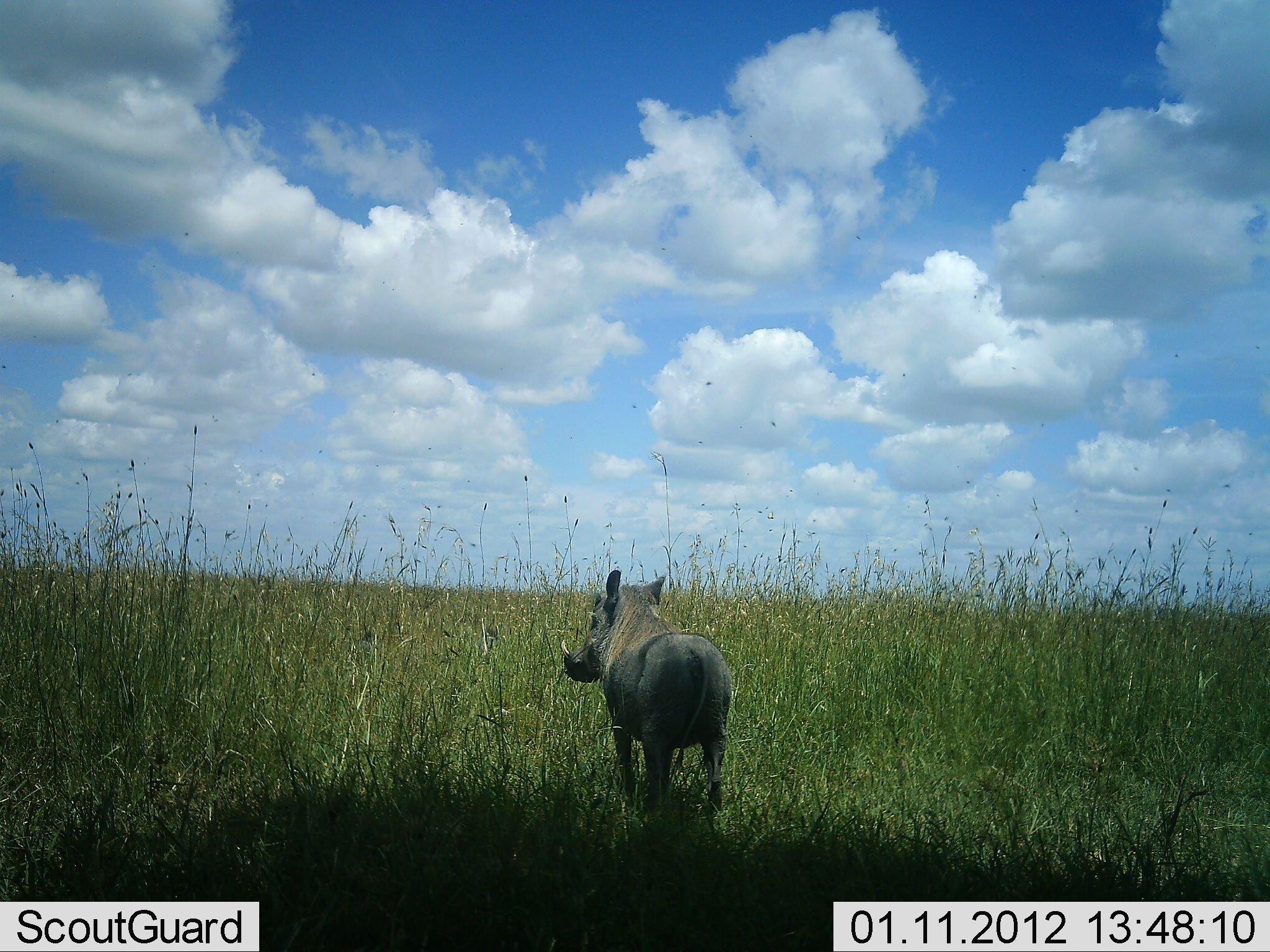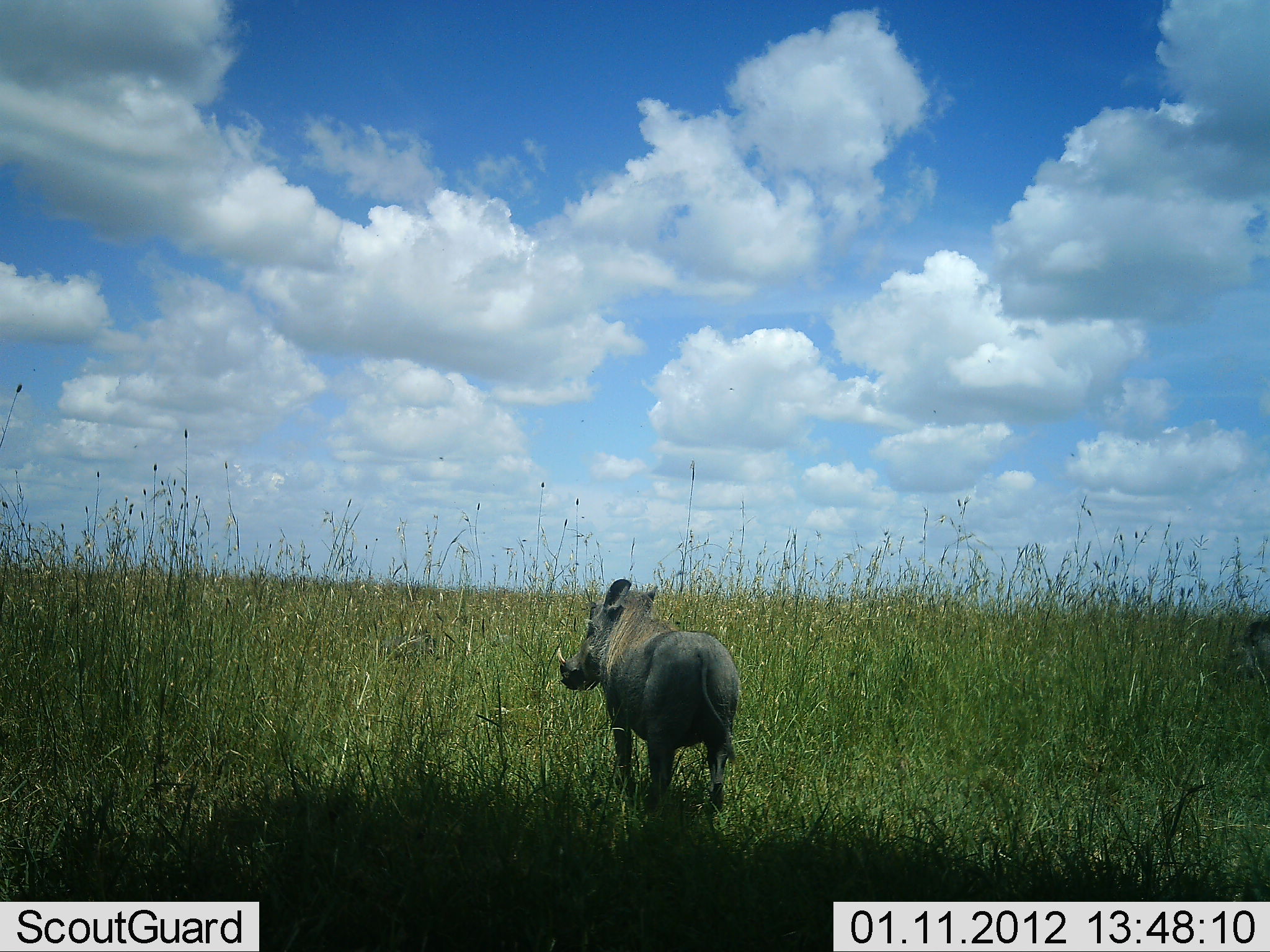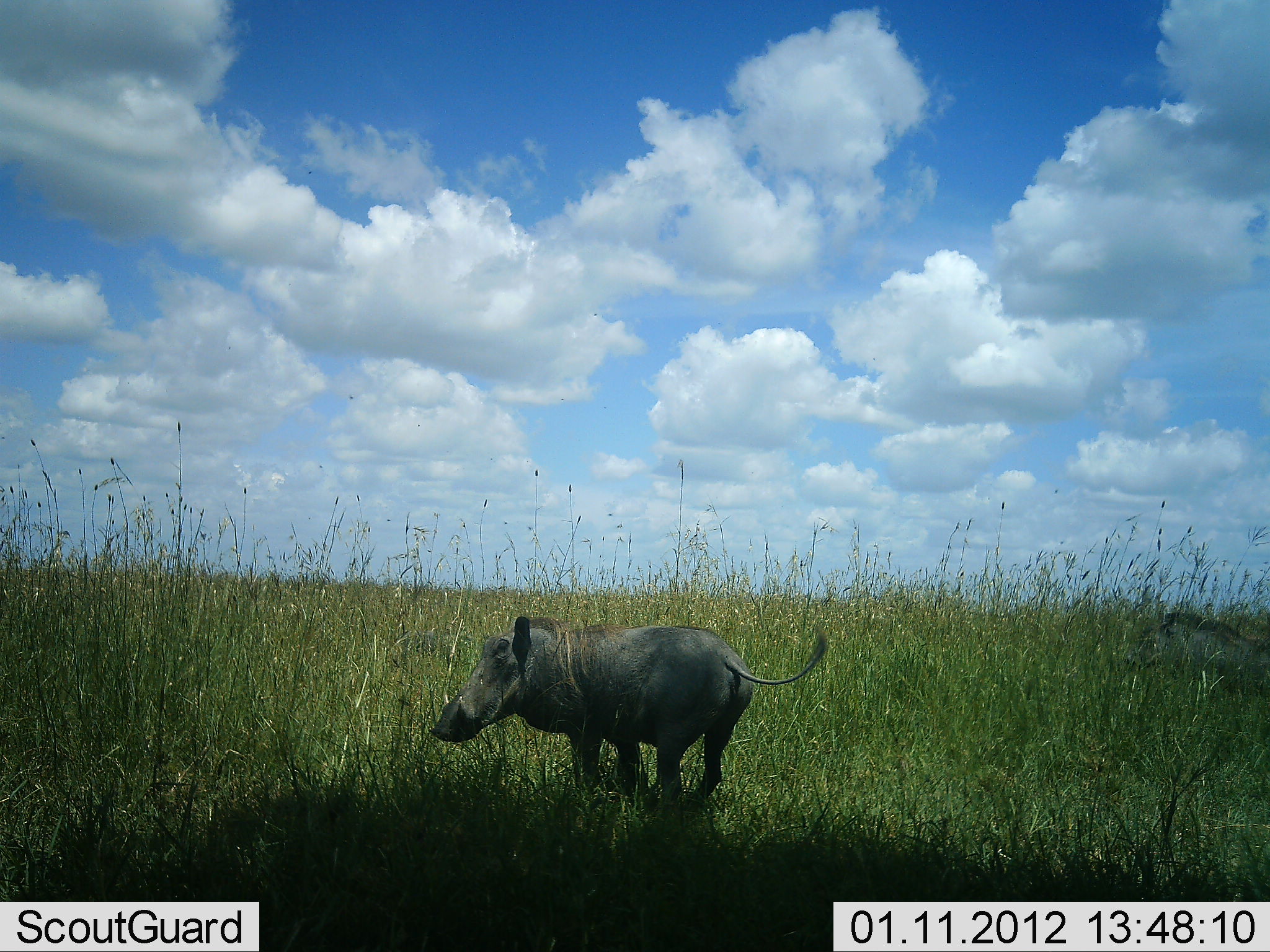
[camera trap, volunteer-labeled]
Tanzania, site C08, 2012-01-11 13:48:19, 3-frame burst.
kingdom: Animalia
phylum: Chordata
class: Mammalia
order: Artiodactyla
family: Suidae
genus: Phacochoerus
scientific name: Phacochoerus africanus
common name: warthog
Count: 1.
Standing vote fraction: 23%.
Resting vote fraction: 0%.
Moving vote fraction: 85%.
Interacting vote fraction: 0%.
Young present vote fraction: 0%.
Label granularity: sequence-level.